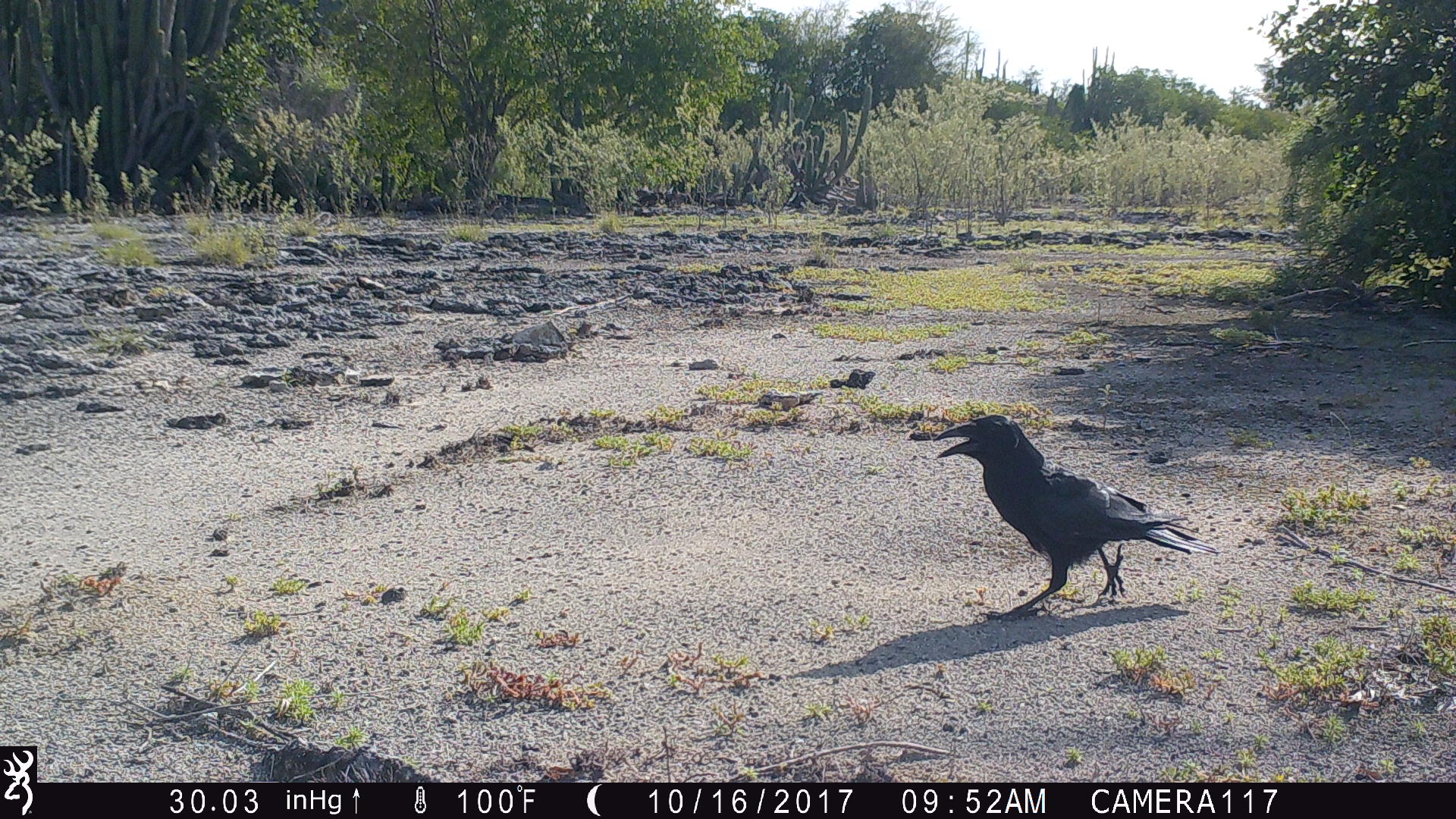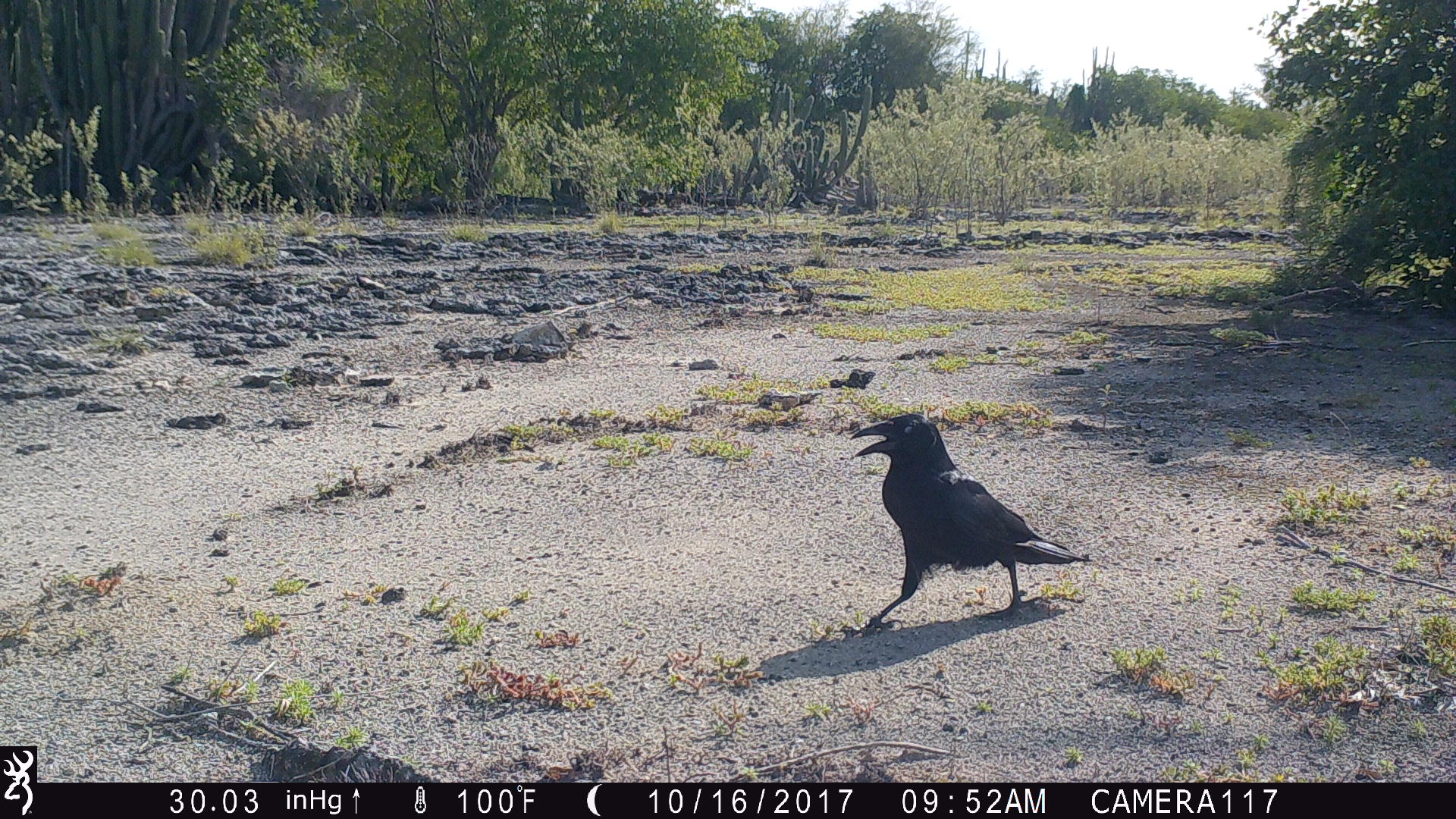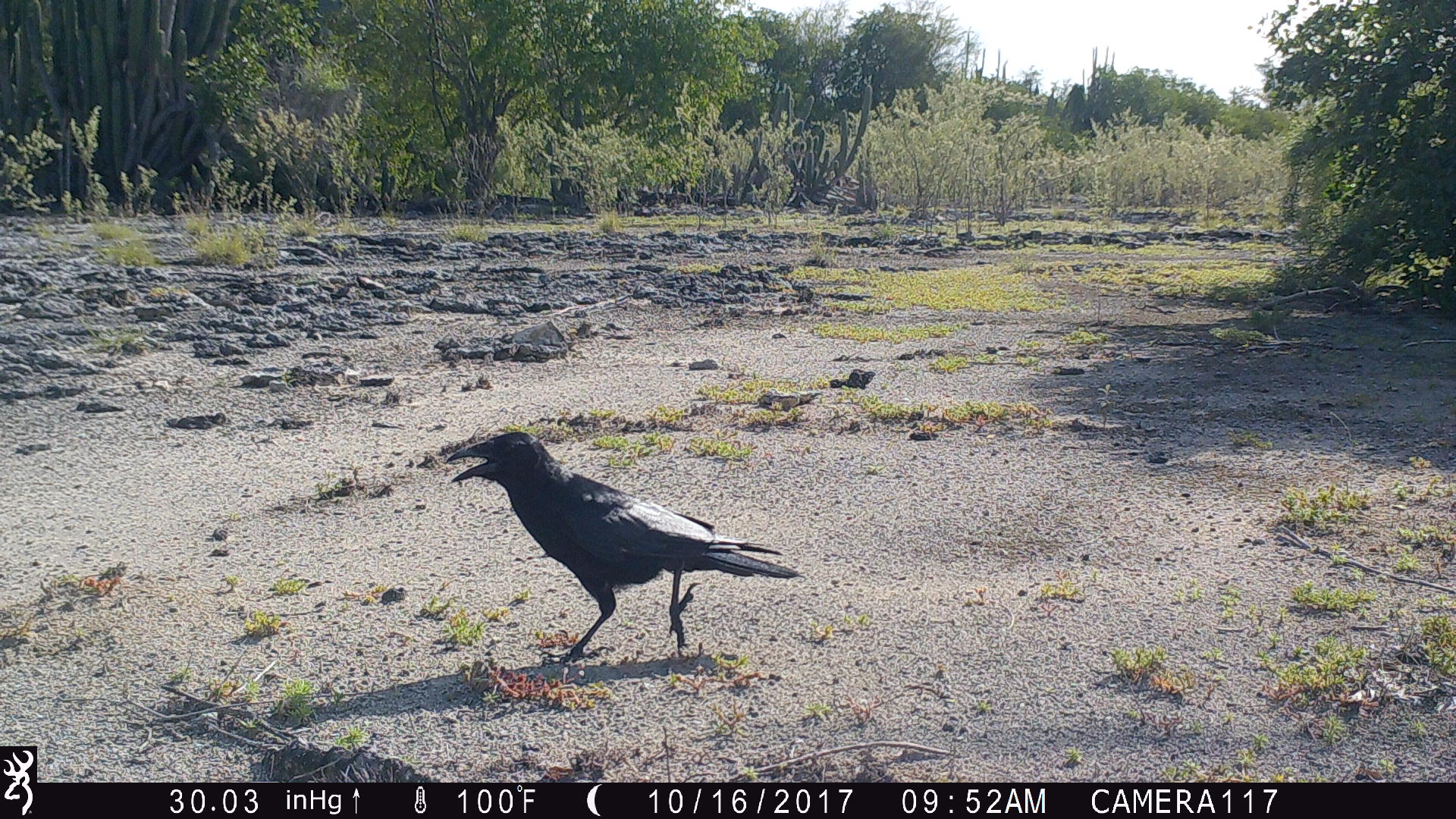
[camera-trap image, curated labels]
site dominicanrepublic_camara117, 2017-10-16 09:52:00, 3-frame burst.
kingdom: Animalia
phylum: Chordata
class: Aves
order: Passeriformes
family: Corvidae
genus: Corvus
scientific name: Corvus corax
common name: raven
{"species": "raven (Corvus corax)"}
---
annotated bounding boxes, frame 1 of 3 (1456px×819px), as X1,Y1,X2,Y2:
raven: 919,413,1213,616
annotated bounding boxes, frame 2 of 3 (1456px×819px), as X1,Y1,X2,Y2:
raven: 837,410,1089,632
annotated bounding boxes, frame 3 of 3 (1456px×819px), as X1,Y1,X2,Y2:
raven: 424,429,799,671